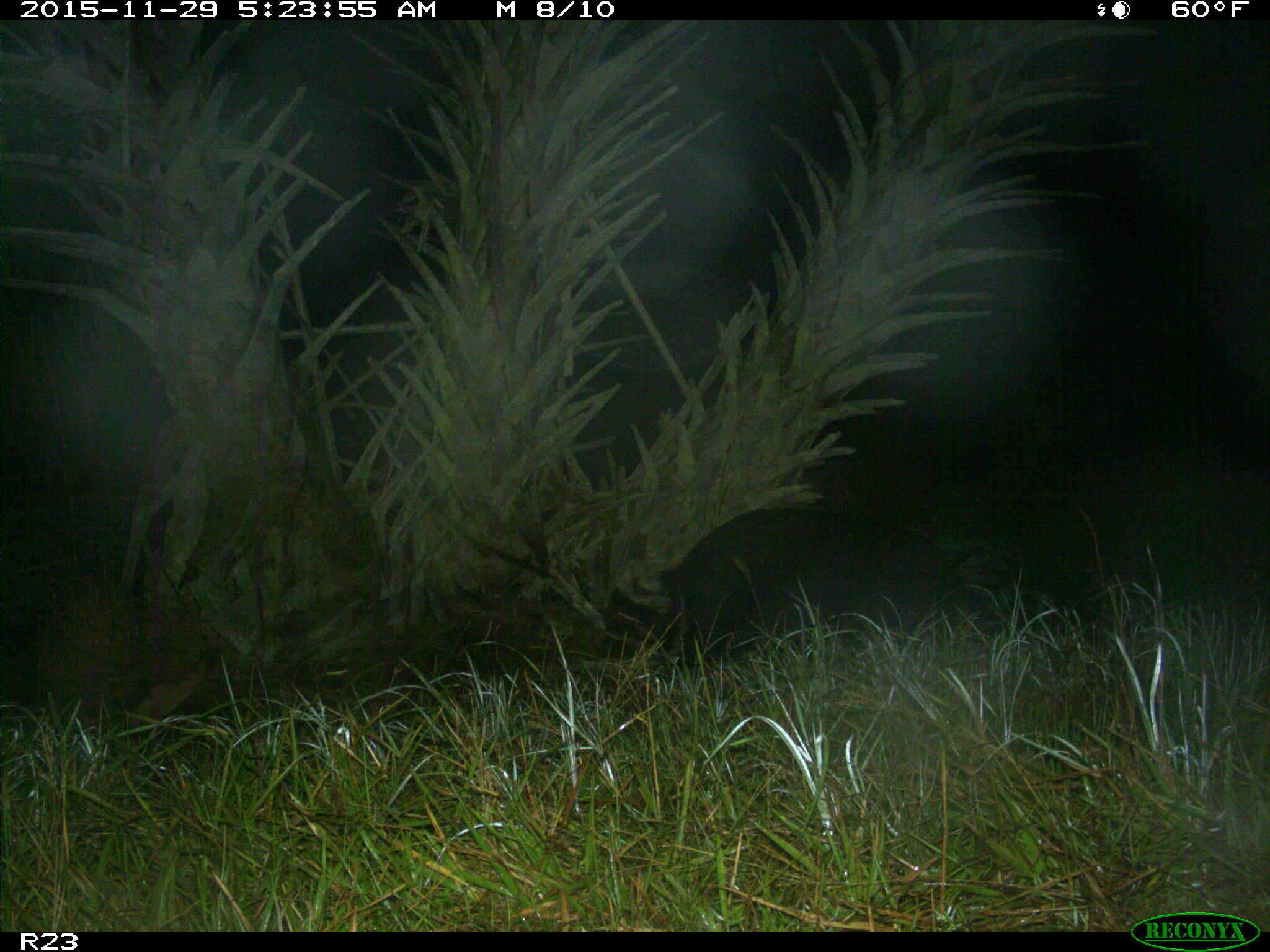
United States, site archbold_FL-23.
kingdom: Animalia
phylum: Chordata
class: Mammalia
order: Artiodactyla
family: Suidae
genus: Sus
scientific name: Sus scrofa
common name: wild boar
Sus scrofa (wild boar).